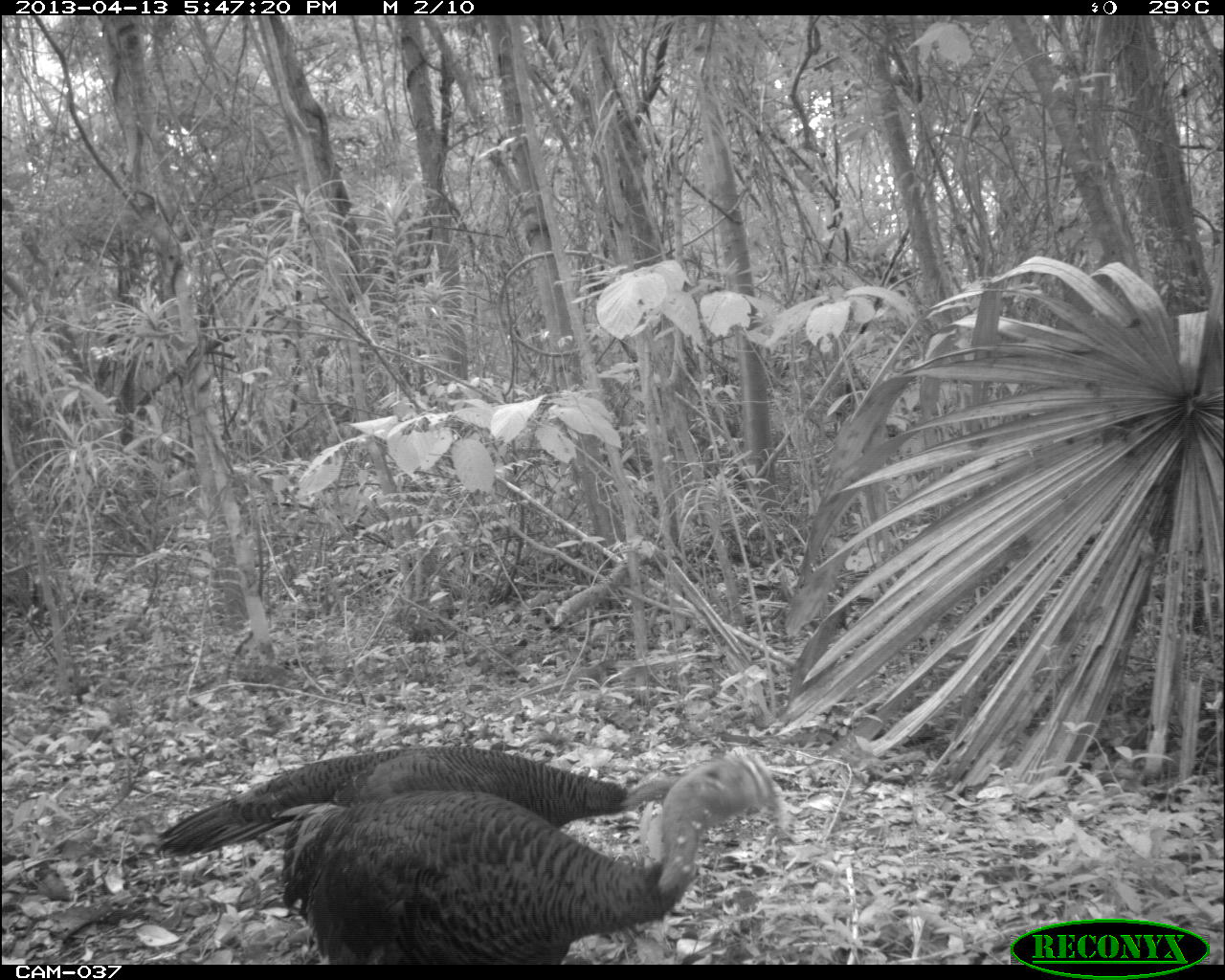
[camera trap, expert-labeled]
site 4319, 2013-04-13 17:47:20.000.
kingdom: Animalia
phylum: Chordata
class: Aves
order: Galliformes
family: Phasianidae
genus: Meleagris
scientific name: Meleagris ocellata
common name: ocellated turkey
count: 3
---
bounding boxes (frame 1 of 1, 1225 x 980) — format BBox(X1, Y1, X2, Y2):
meleagris ocellata: BBox(229, 741, 790, 963); BBox(154, 736, 685, 858)